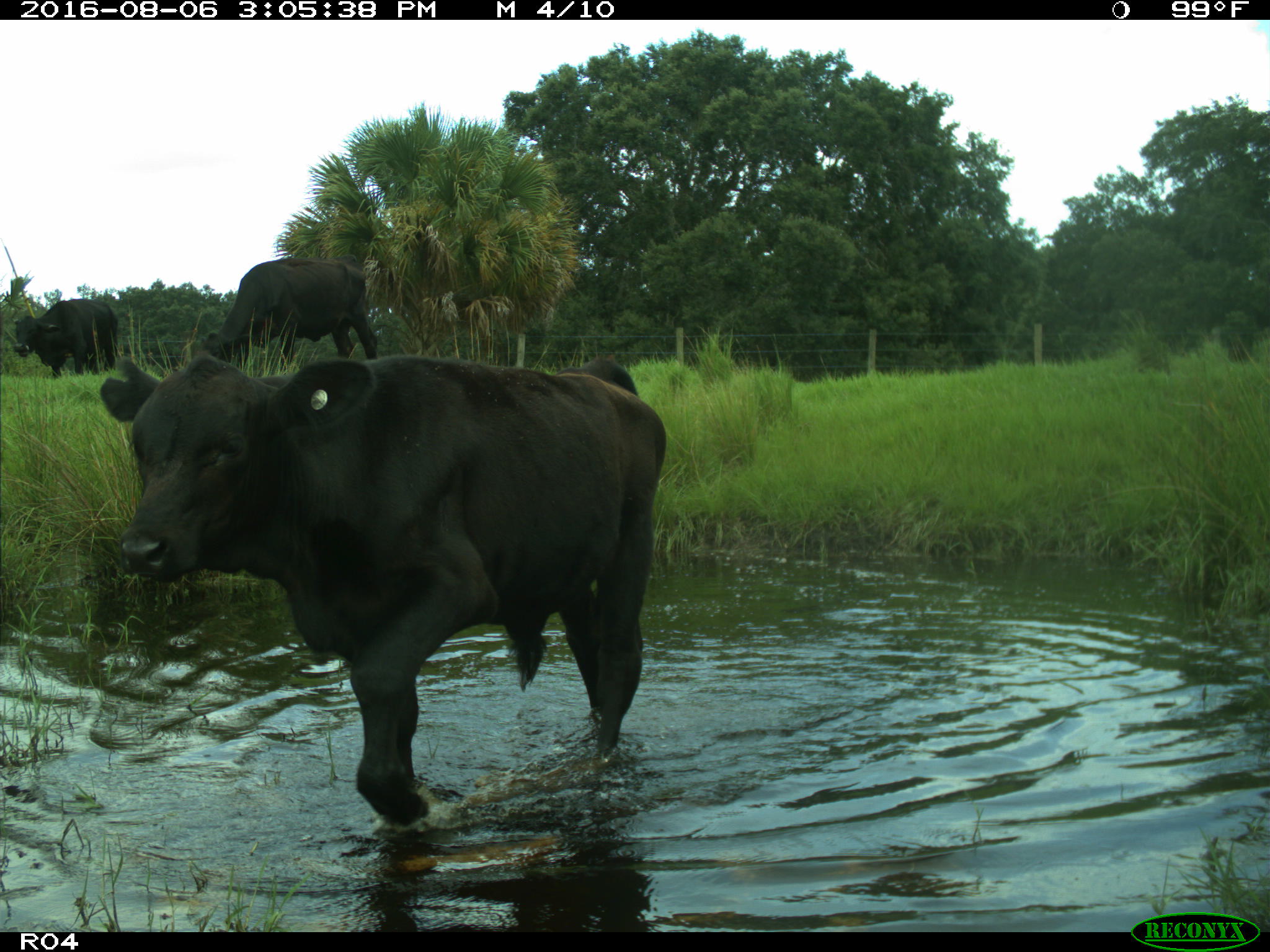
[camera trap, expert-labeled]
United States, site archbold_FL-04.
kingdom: Animalia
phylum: Chordata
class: Mammalia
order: Artiodactyla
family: Bovidae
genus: Bos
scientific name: Bos taurus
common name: domestic cow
Bos taurus (domestic cow).